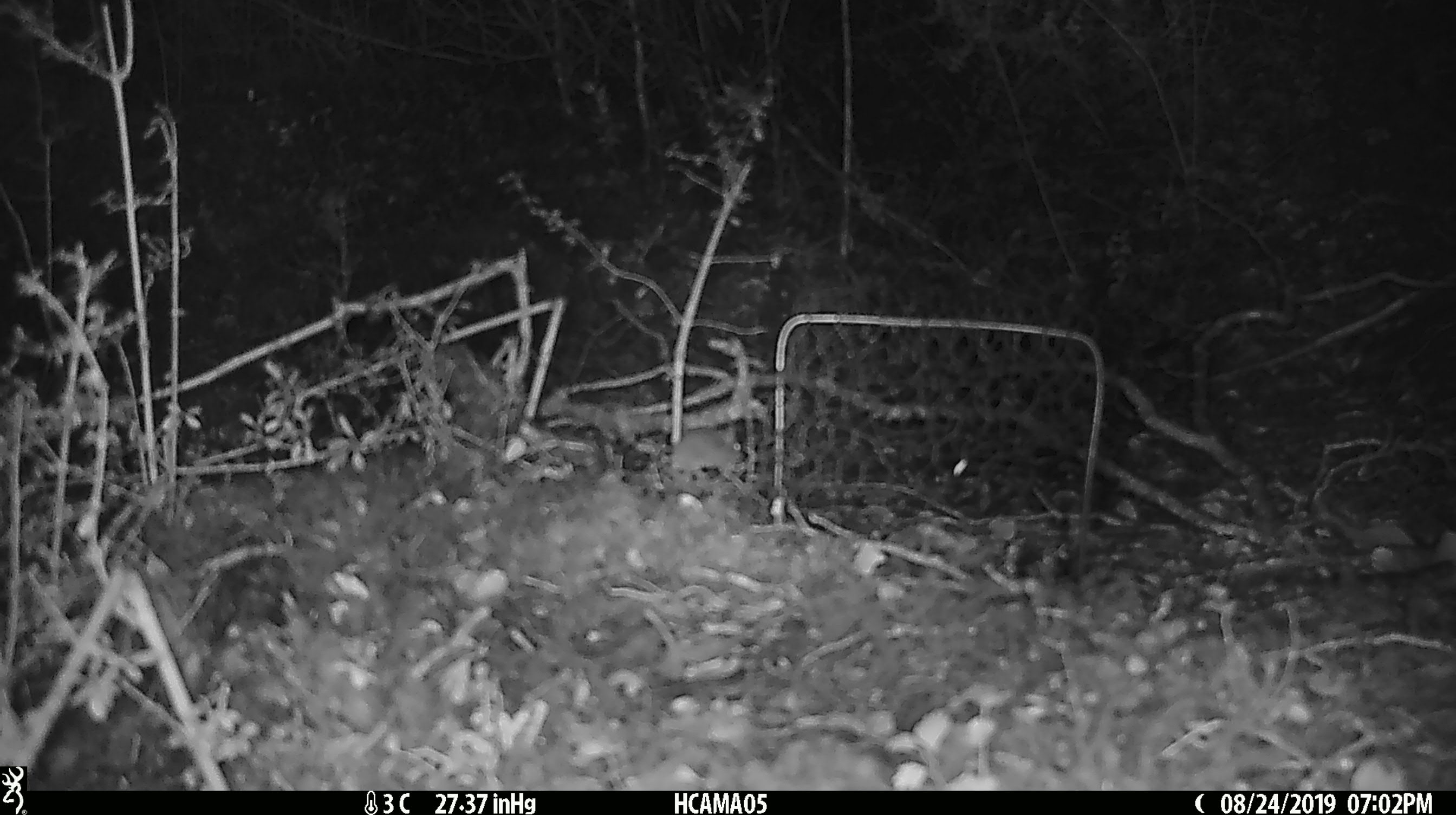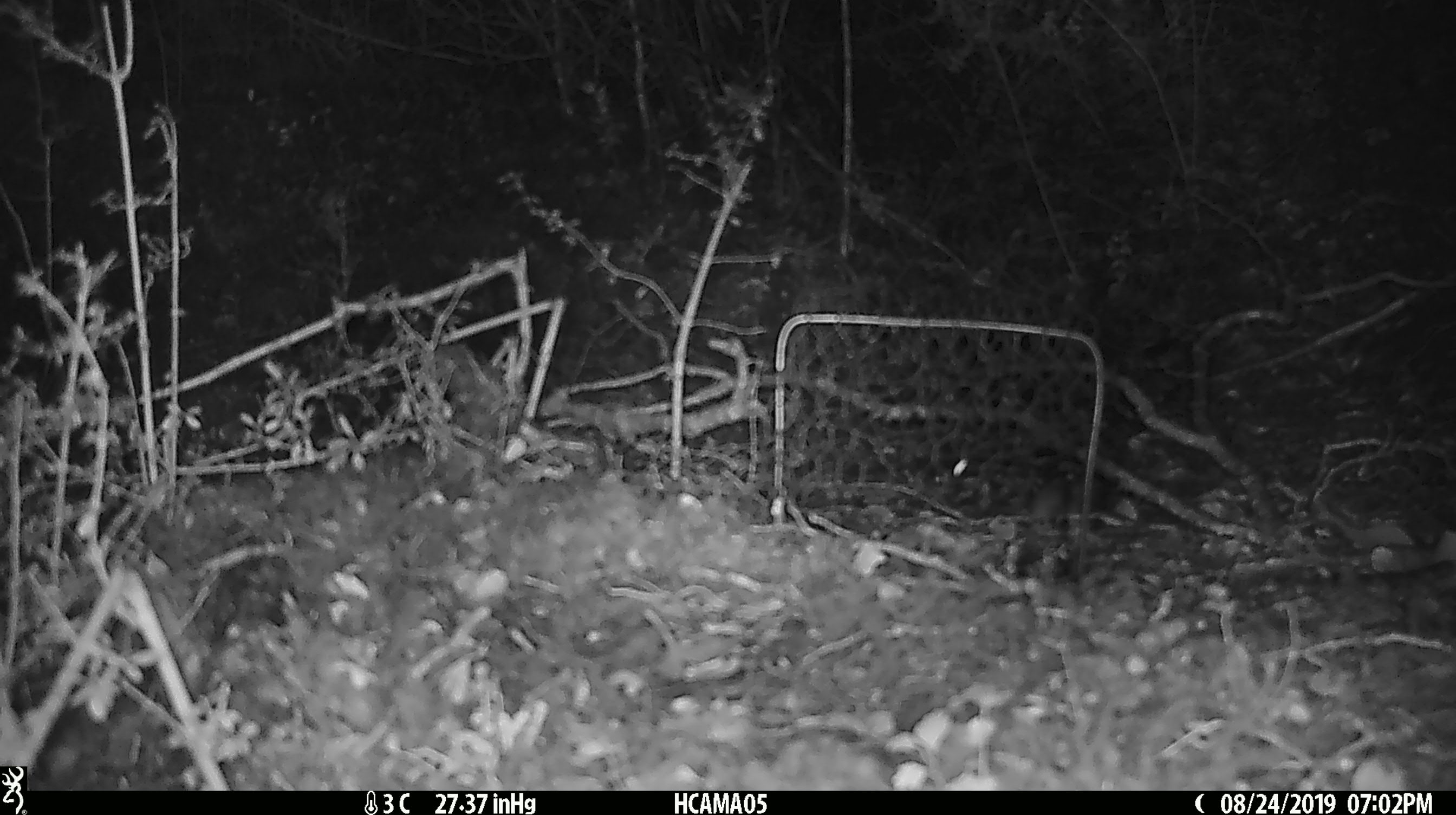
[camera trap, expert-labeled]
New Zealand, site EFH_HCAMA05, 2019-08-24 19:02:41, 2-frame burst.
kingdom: Animalia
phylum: Chordata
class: Mammalia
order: Rodentia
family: Muridae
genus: Mus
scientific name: Mus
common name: mouse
Mouse (Mus).